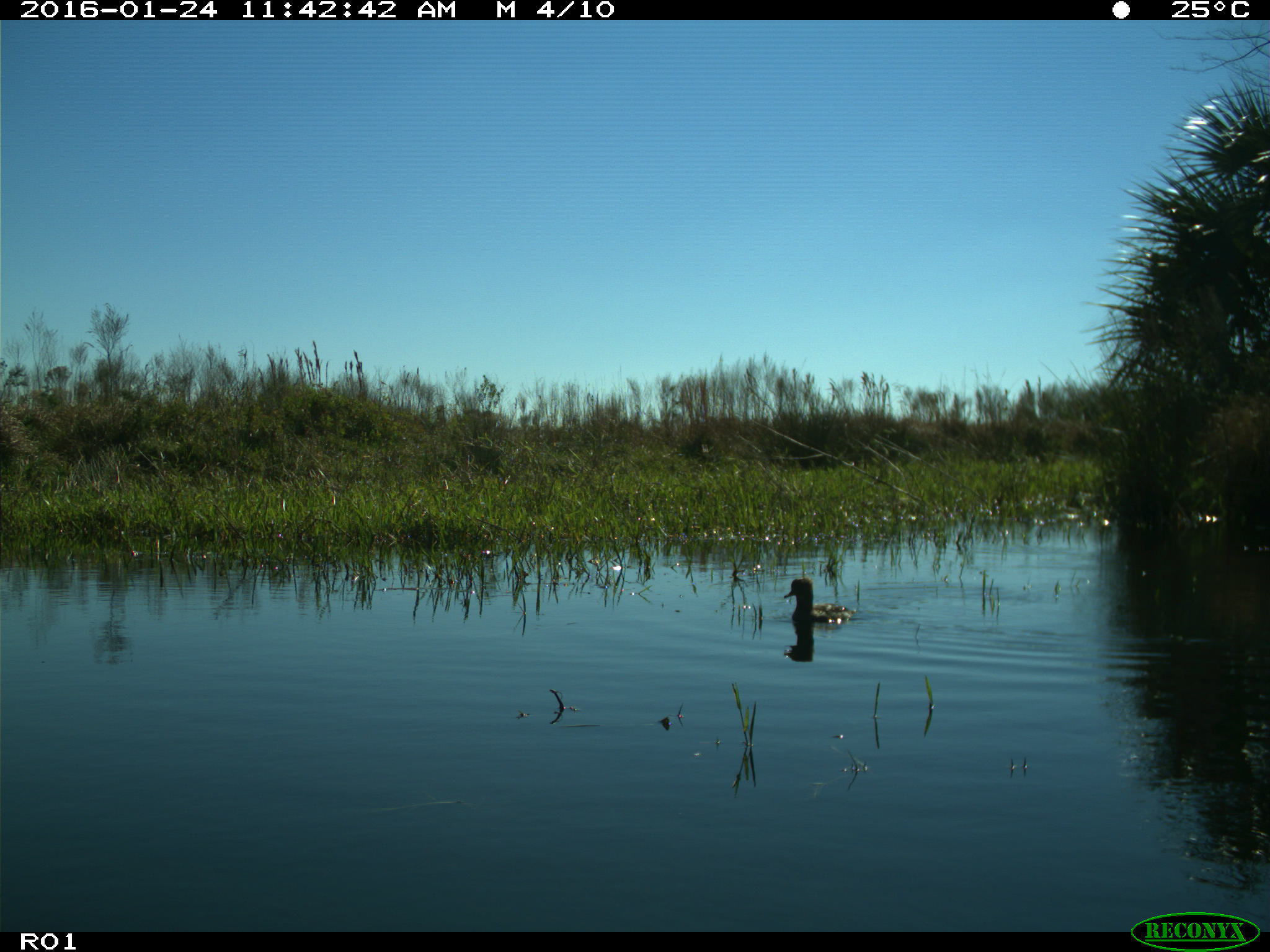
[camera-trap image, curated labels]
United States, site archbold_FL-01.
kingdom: Animalia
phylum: Chordata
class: Aves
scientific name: Aves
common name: birds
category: unidentified bird